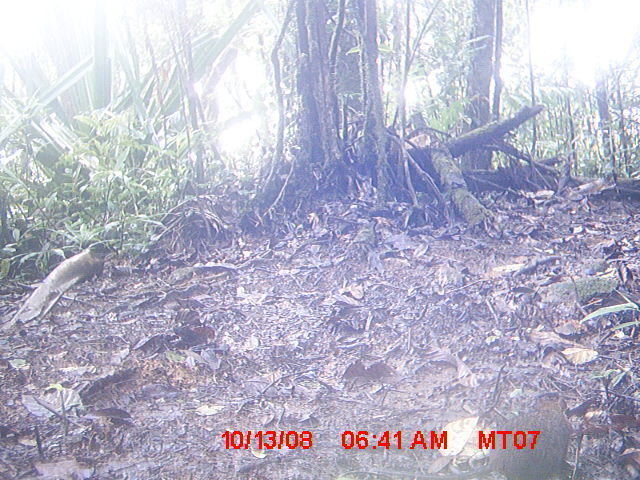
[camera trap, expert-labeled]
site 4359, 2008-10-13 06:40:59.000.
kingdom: Animalia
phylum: Chordata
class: Mammalia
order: Rodentia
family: Nesomyidae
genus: Nesomys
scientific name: Nesomys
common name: nesomys rodents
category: nesomys sp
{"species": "nesomys sp (nesomys rodents) (Nesomys)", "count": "1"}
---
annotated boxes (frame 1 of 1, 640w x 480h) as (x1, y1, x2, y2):
nesomys sp: (375, 395, 572, 480)